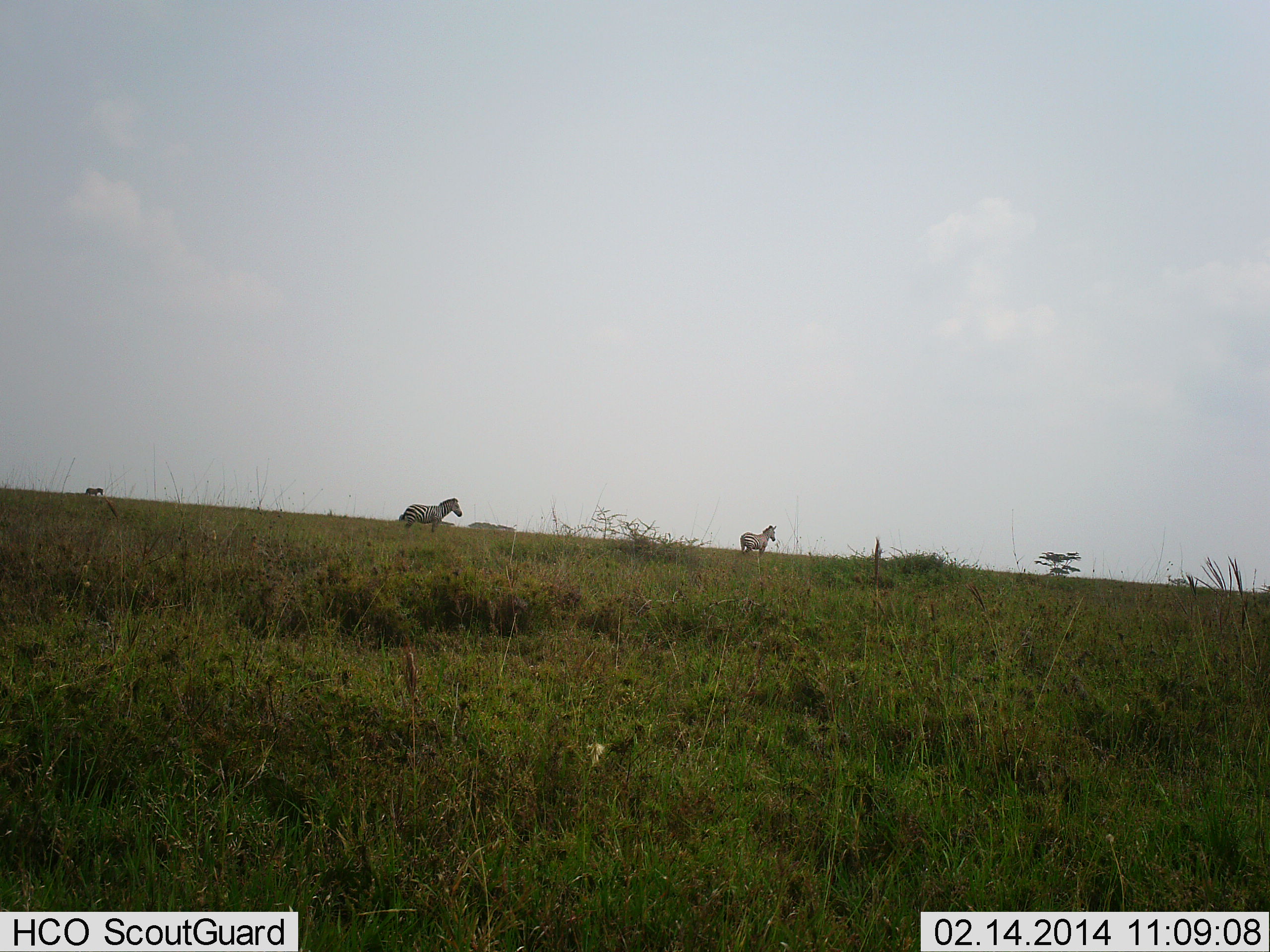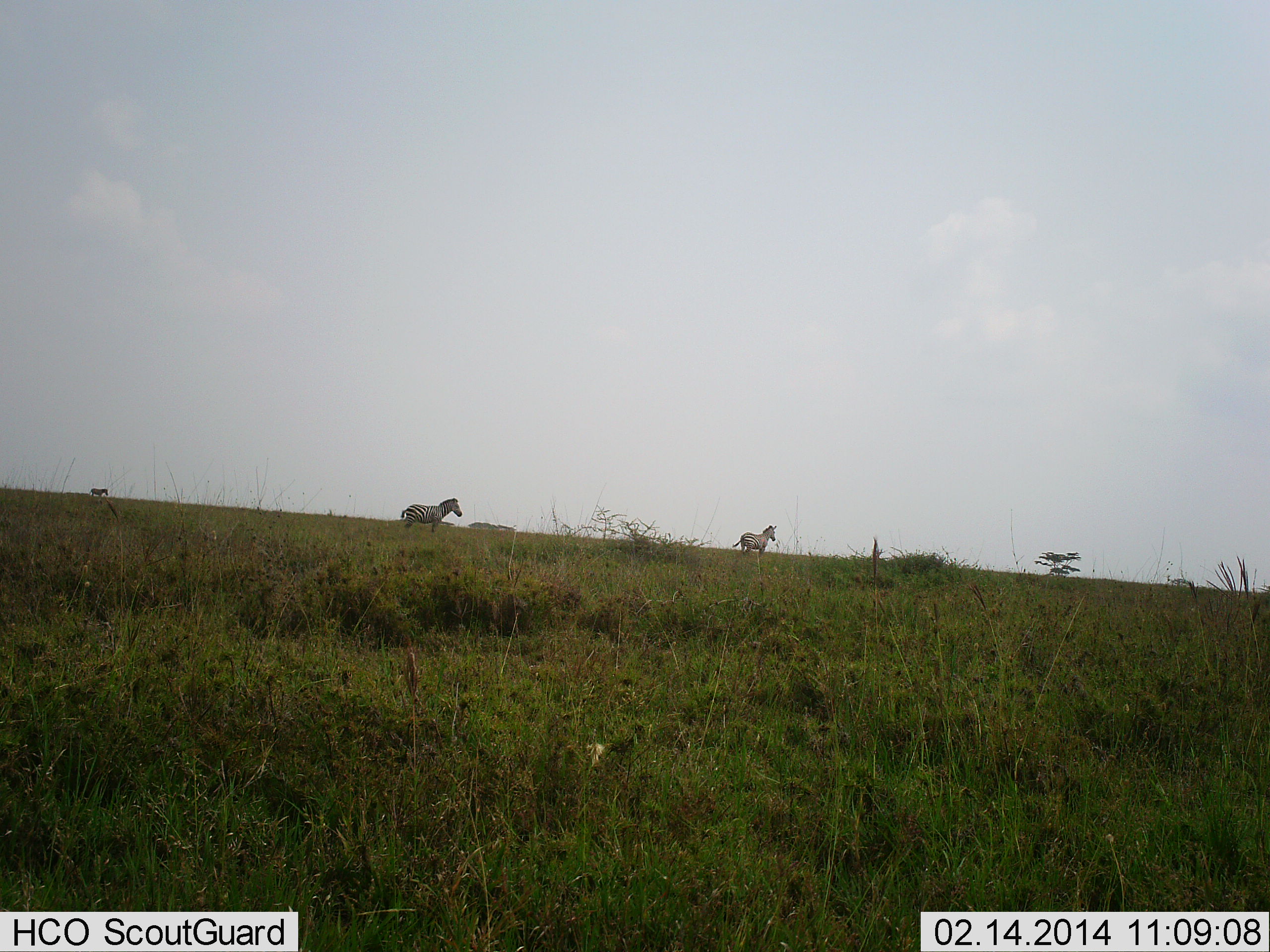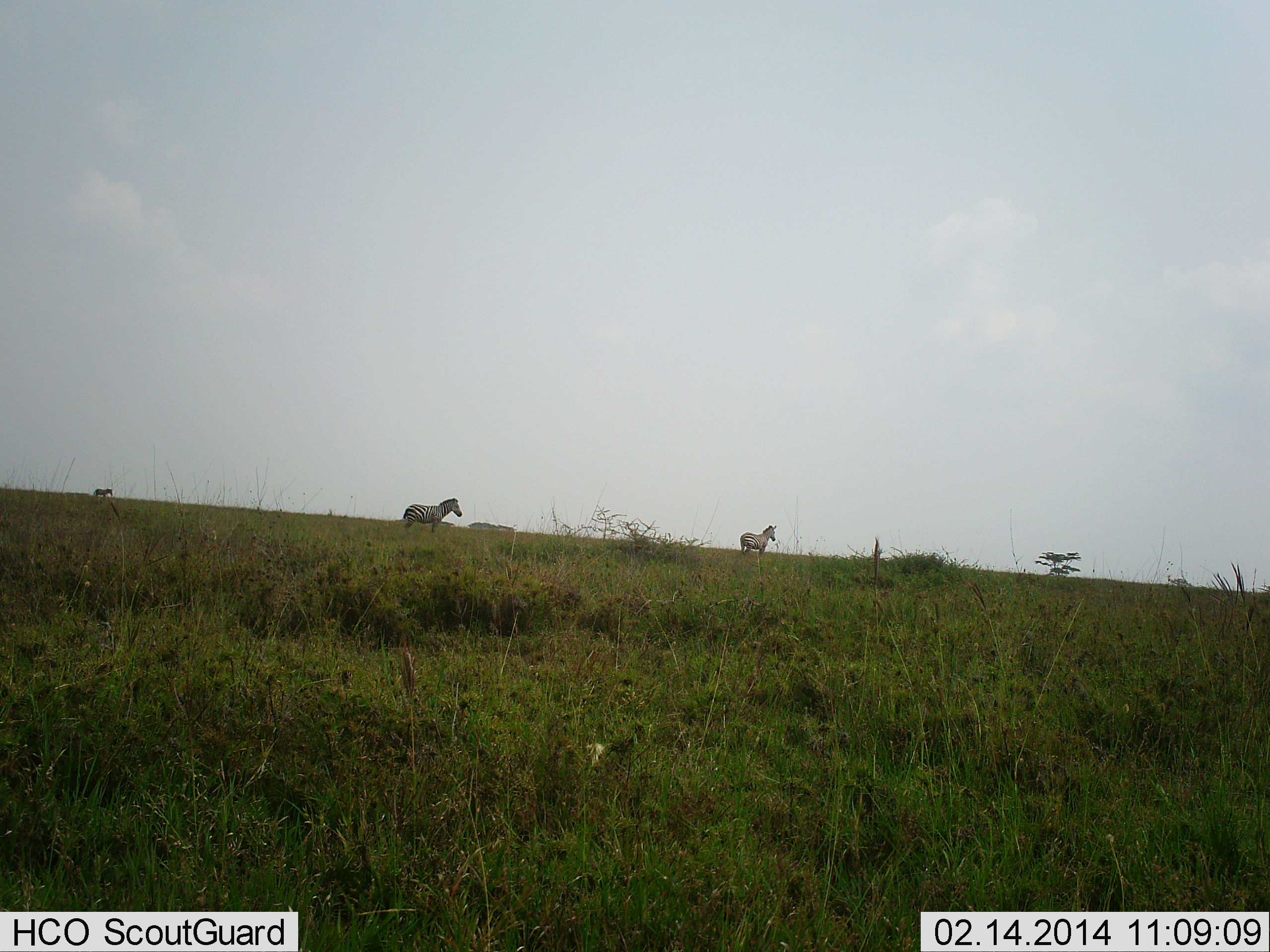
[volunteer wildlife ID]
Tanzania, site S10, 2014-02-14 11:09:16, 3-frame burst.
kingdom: Animalia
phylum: Chordata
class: Mammalia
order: Perissodactyla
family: Equidae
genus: Equus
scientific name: Equus quagga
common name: plains zebra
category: zebra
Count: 3.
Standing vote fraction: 70%.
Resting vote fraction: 0%.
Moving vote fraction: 70%.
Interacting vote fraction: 0%.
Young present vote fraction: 0%.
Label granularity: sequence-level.